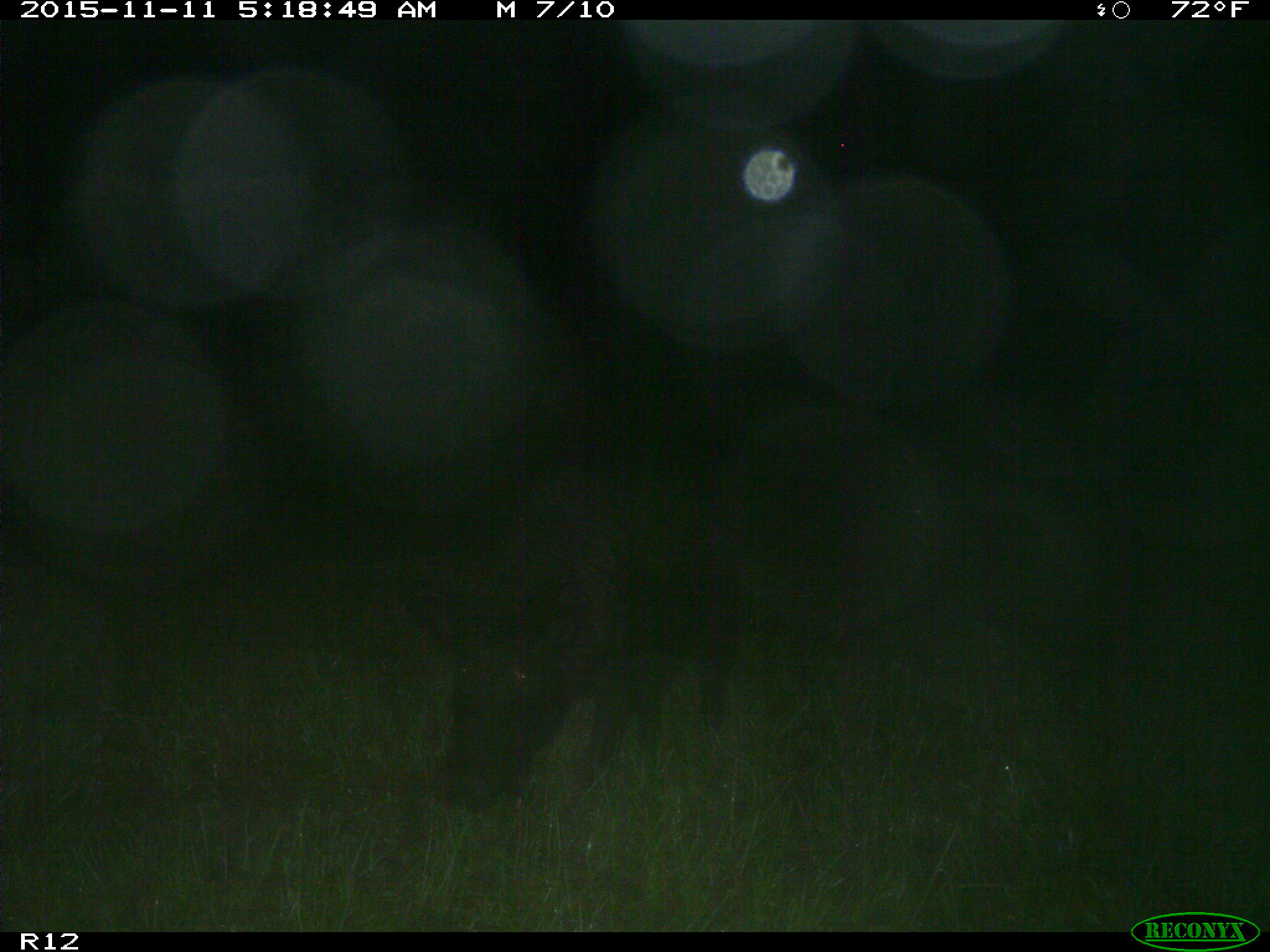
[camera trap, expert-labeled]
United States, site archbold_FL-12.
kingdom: Animalia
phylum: Chordata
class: Mammalia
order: Artiodactyla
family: Suidae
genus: Sus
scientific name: Sus scrofa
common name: wild boar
Sus scrofa (wild boar).